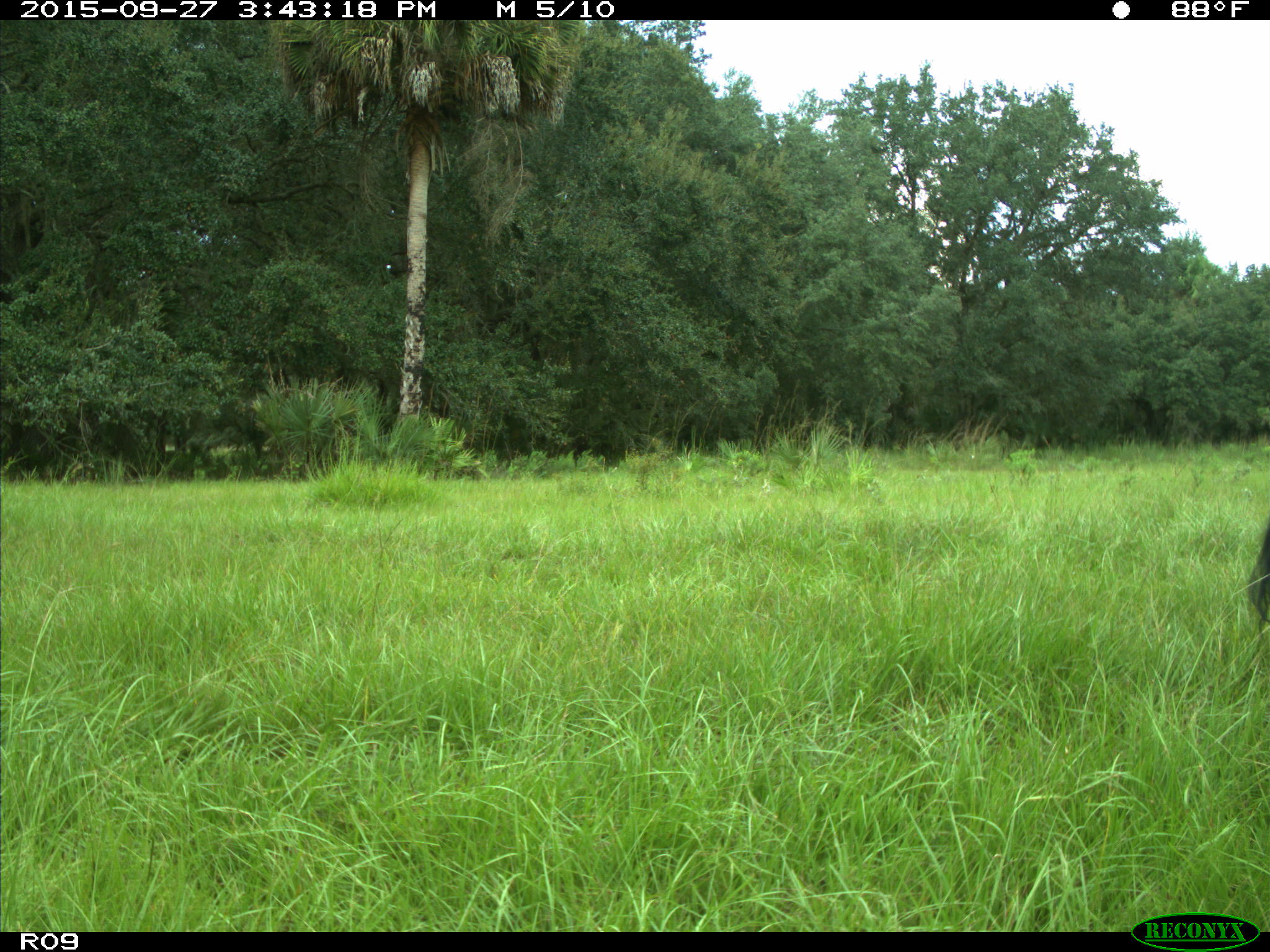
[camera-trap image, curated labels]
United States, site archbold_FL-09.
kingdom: Animalia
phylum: Chordata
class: Mammalia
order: Artiodactyla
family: Bovidae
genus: Bos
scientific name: Bos taurus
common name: domestic cow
Bos taurus (domestic cow).